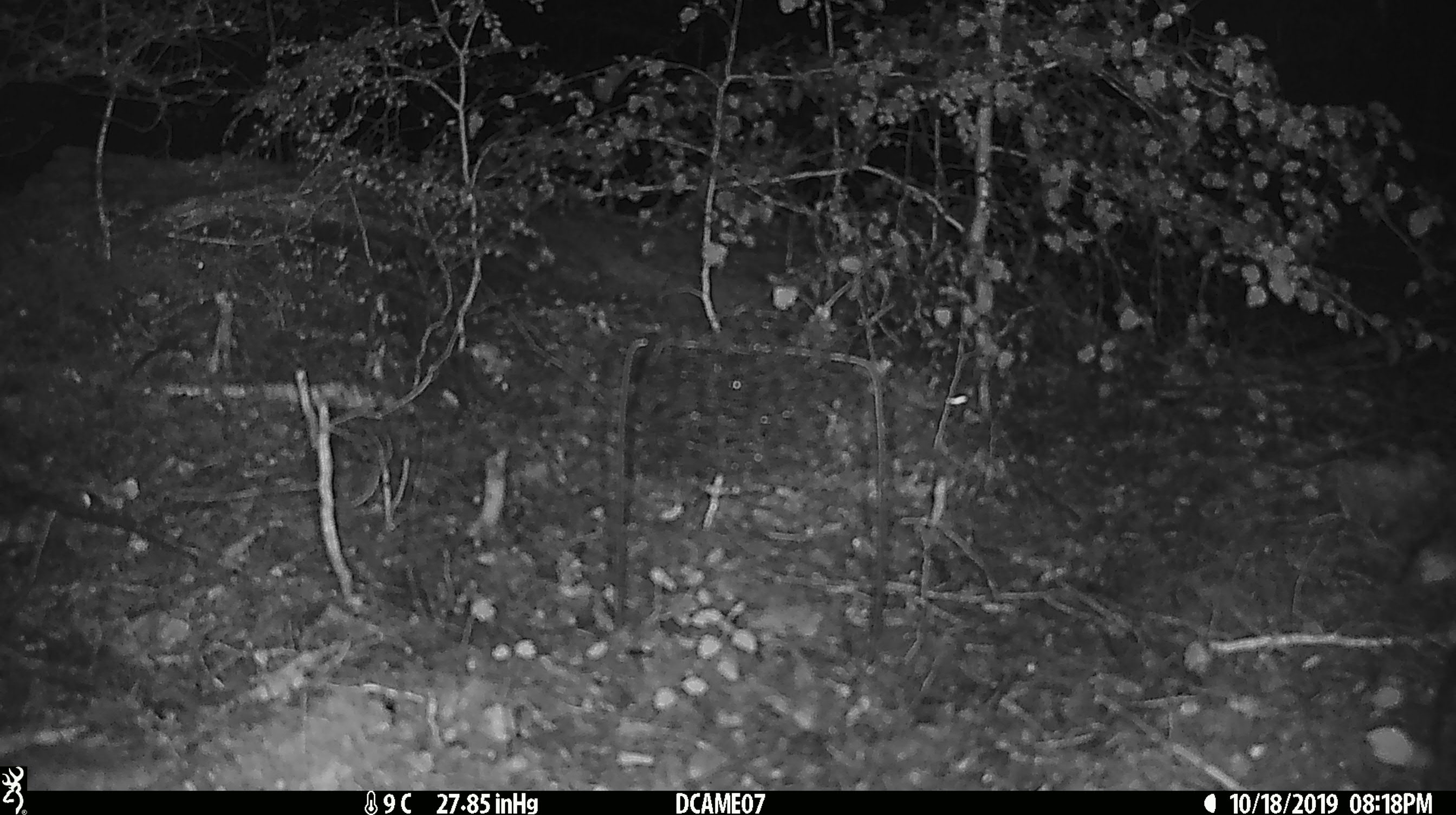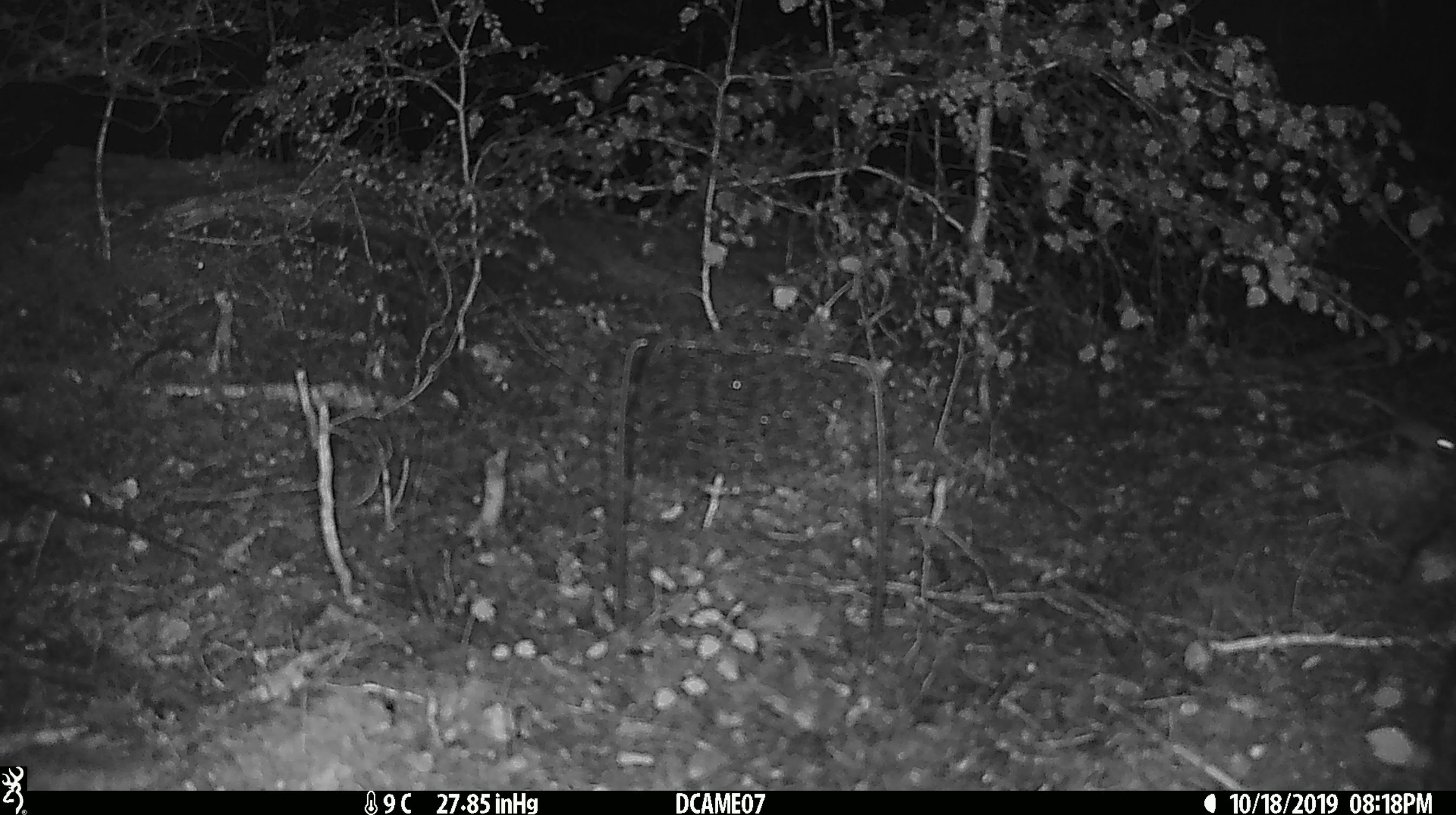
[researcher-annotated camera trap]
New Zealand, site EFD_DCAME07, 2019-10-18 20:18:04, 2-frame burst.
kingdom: Animalia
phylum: Chordata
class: Mammalia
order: Rodentia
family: Muridae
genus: Mus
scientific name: Mus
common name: mouse